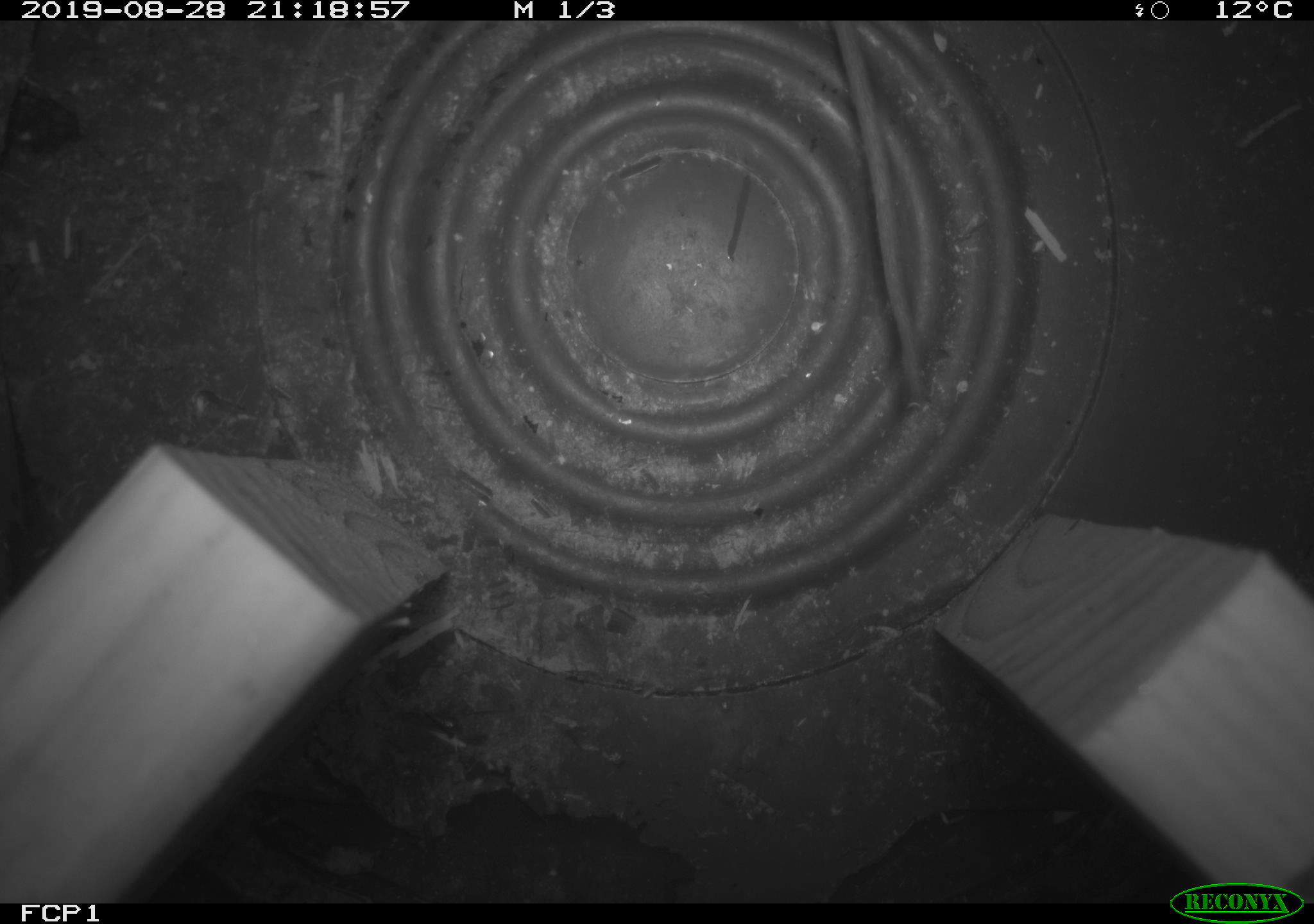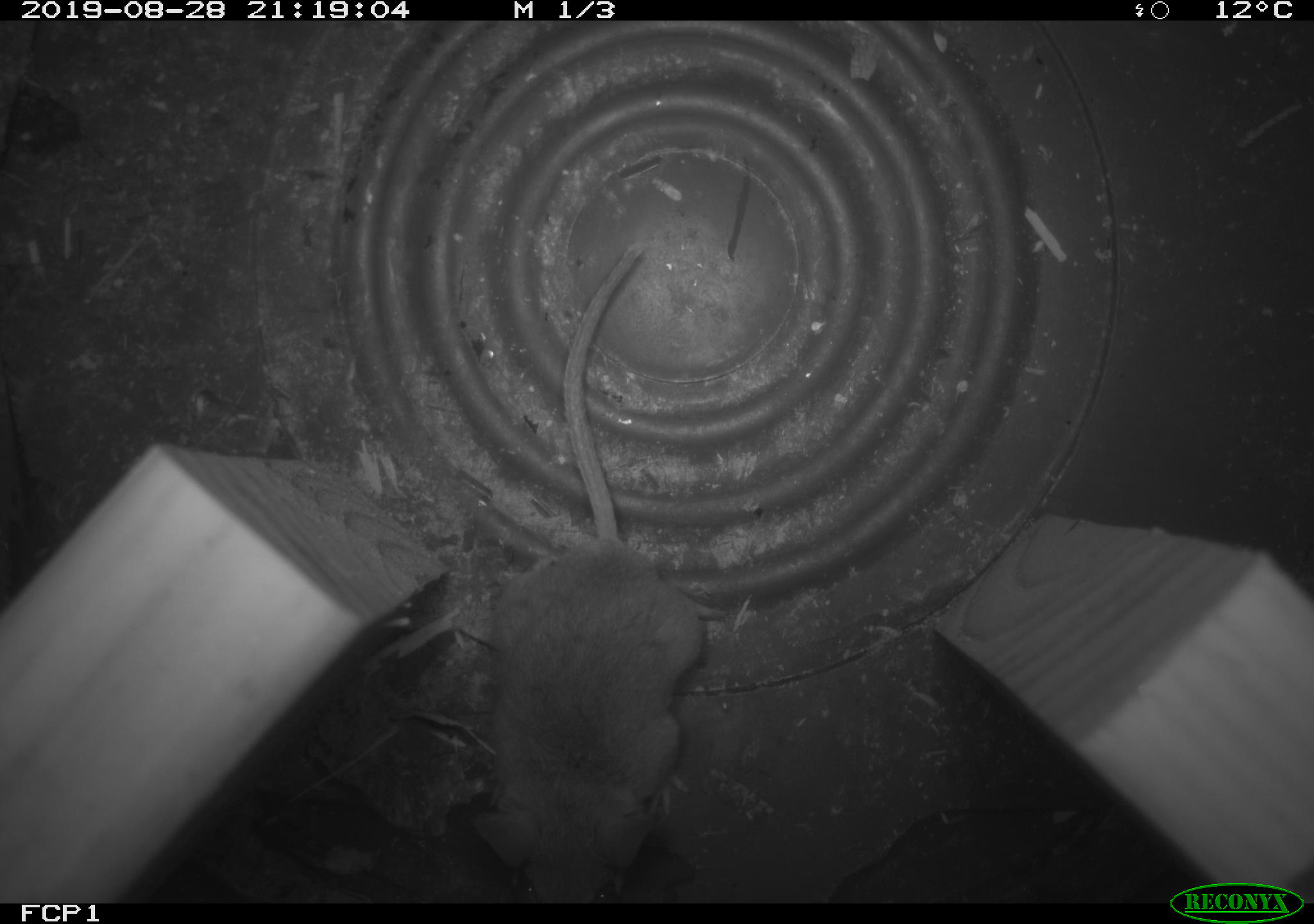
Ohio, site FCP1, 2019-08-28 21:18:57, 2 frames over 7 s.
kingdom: Animalia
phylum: Chordata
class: Mammalia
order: Rodentia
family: Cricetidae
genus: Peromyscus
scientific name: Peromyscus leucopus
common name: white-footed mouse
White-footed mouse (Peromyscus leucopus).